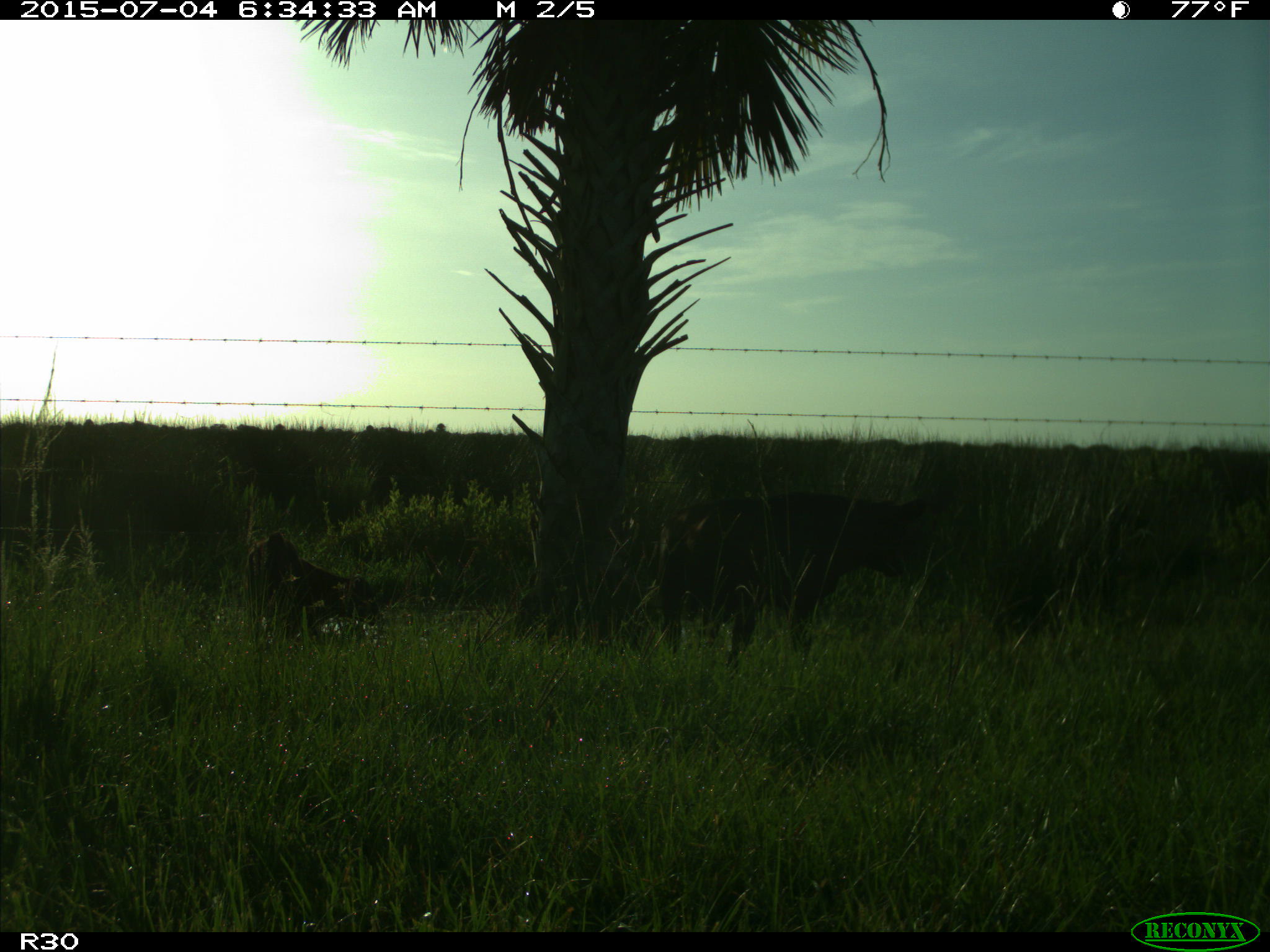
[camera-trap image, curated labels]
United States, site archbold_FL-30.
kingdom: Animalia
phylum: Chordata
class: Mammalia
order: Artiodactyla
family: Bovidae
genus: Bos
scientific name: Bos taurus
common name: domestic cow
Bos taurus (domestic cow).